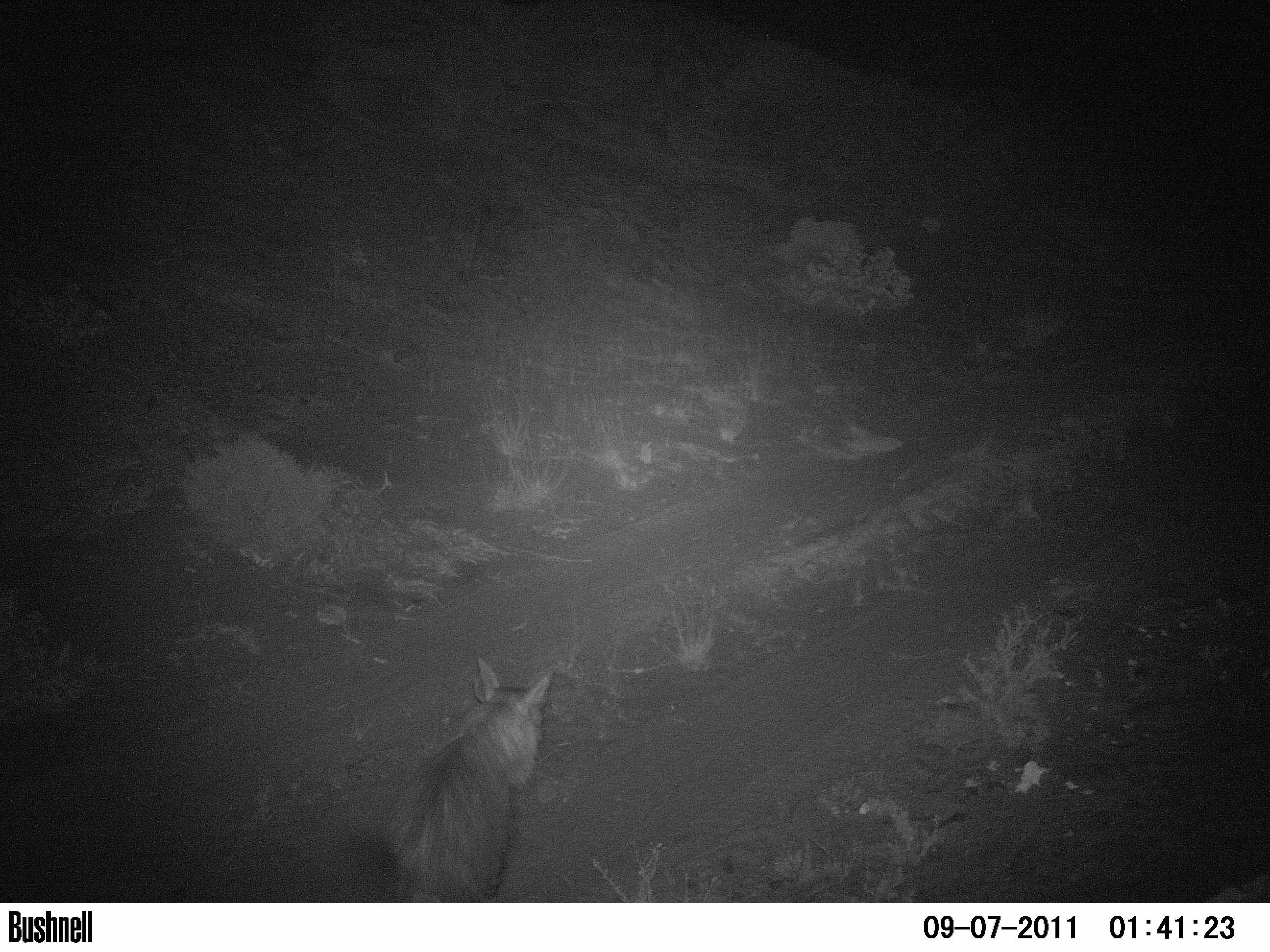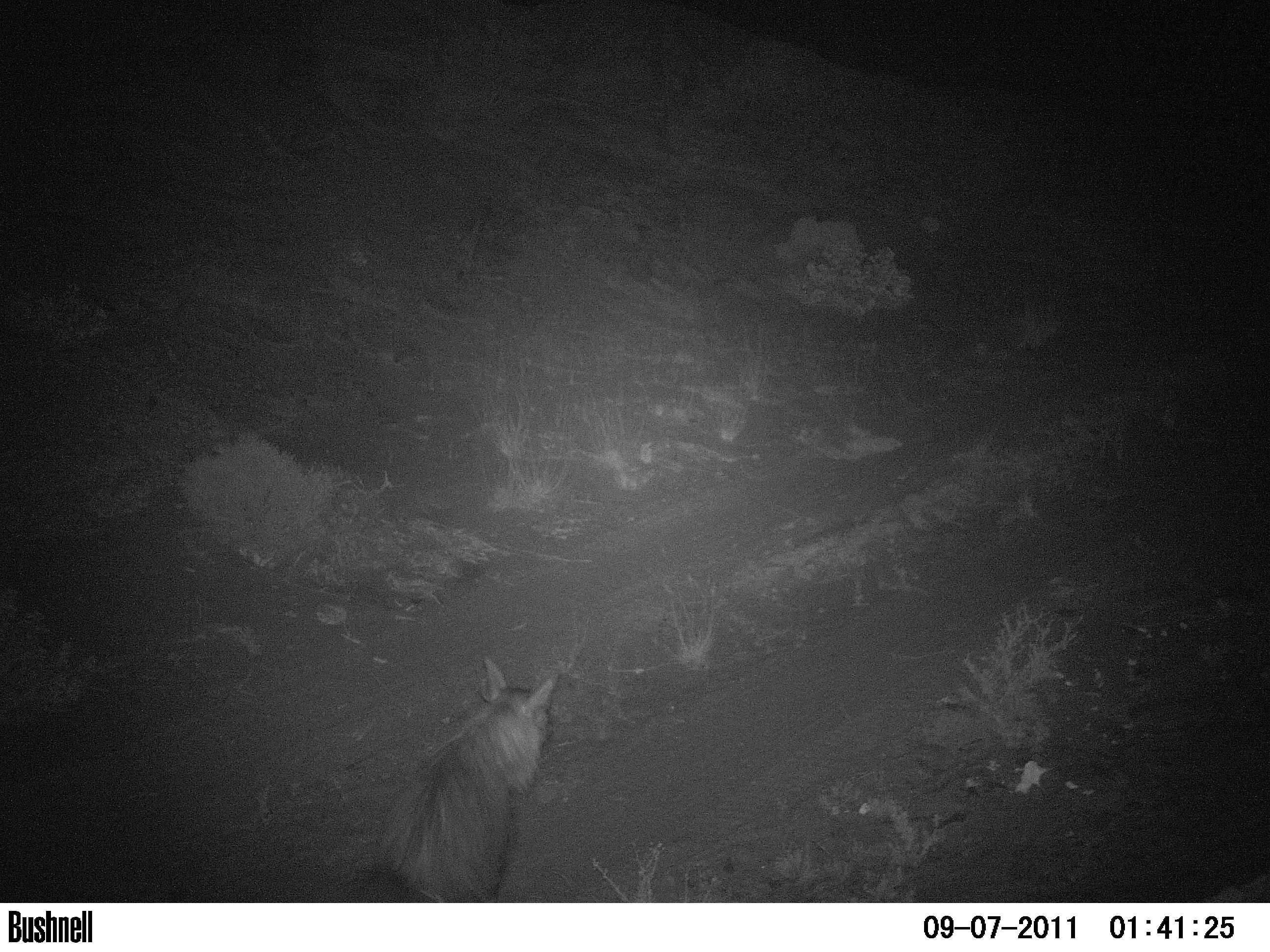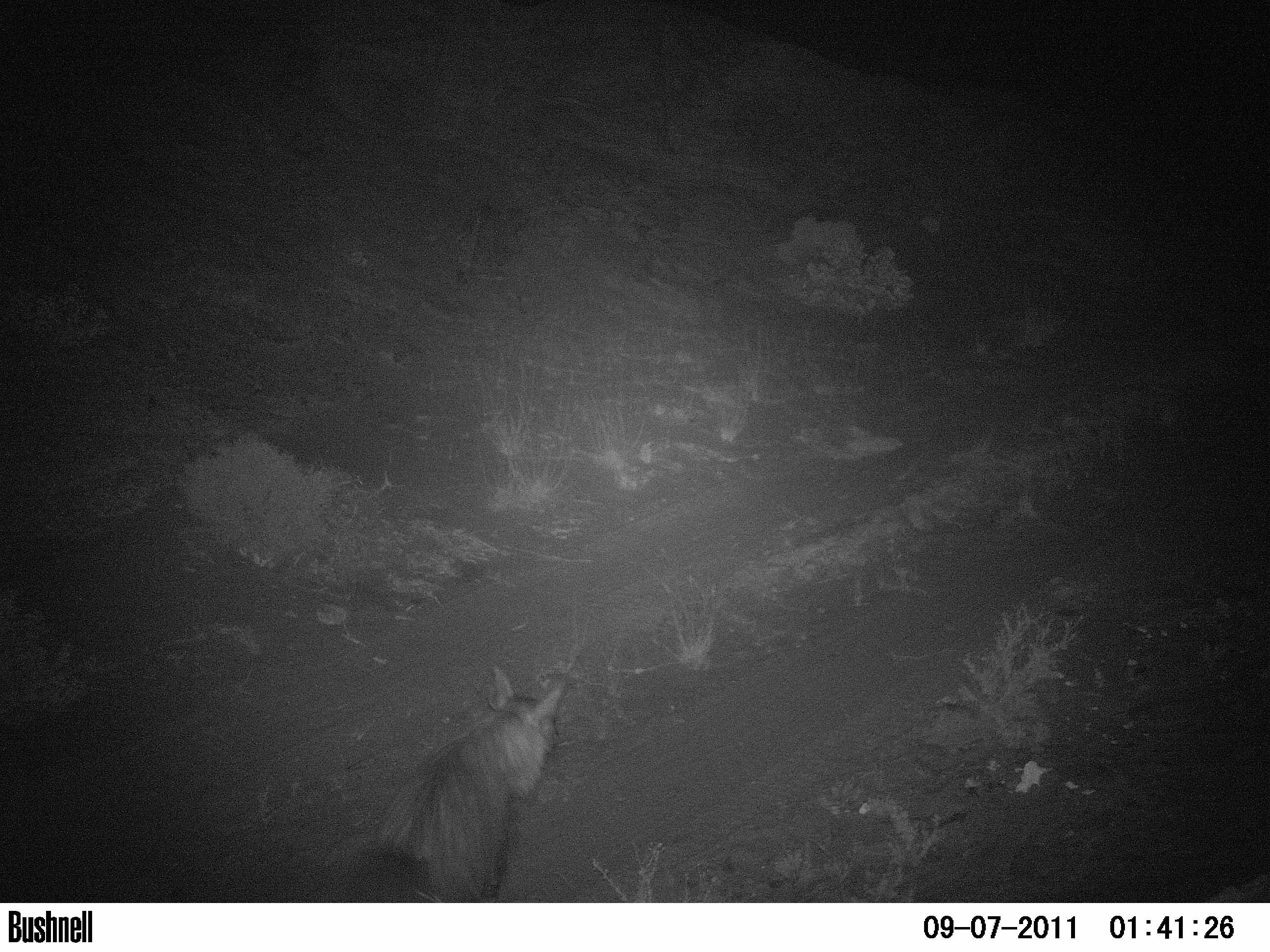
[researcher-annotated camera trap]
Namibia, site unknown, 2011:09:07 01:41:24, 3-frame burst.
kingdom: Animalia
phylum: Chordata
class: Mammalia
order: Carnivora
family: Hyaenidae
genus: Parahyaena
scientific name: Parahyaena brunnea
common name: brown hyena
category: hyaena brunnea